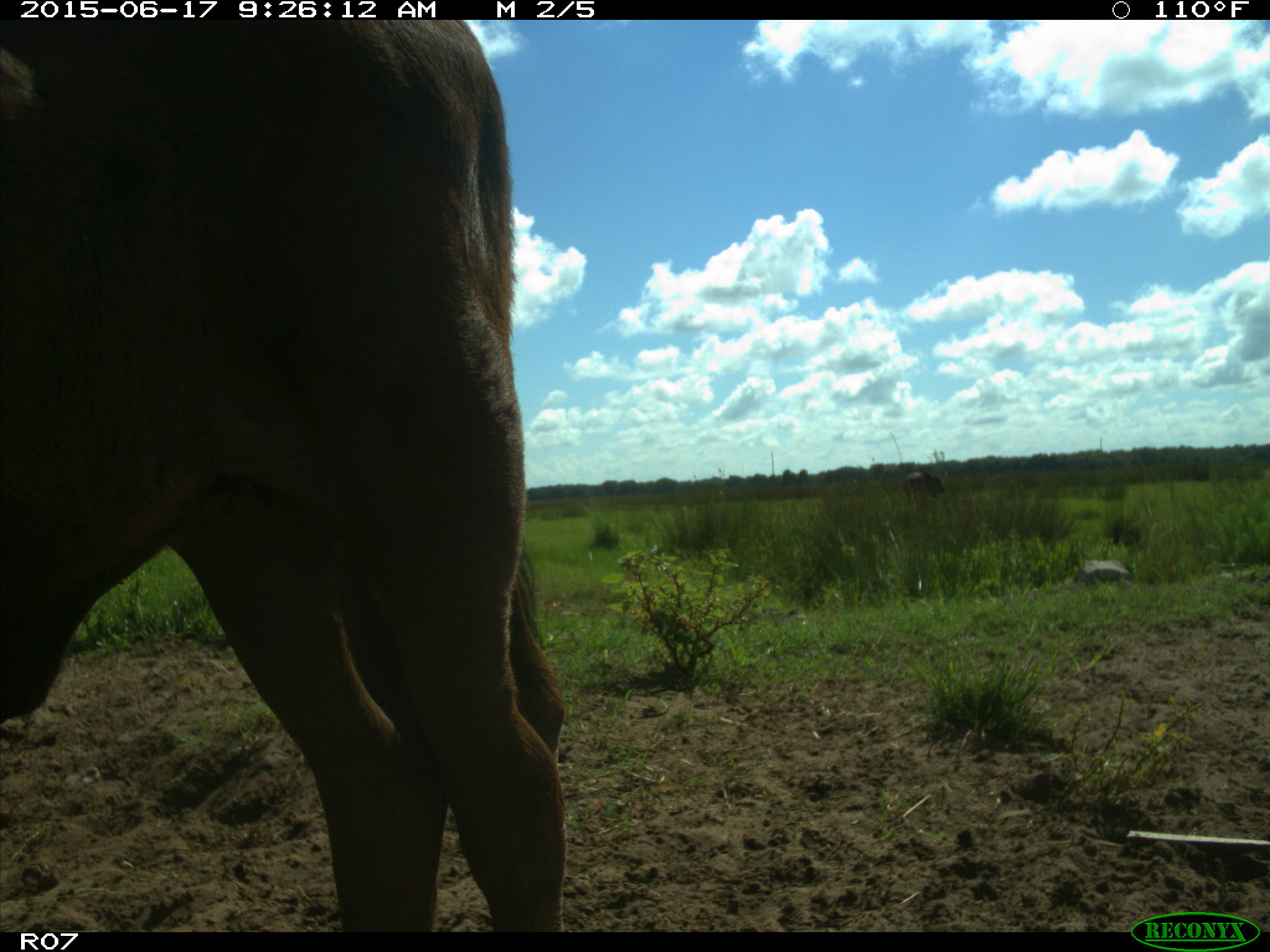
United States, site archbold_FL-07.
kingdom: Animalia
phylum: Chordata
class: Mammalia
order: Artiodactyla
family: Bovidae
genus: Bos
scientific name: Bos taurus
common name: domestic cow